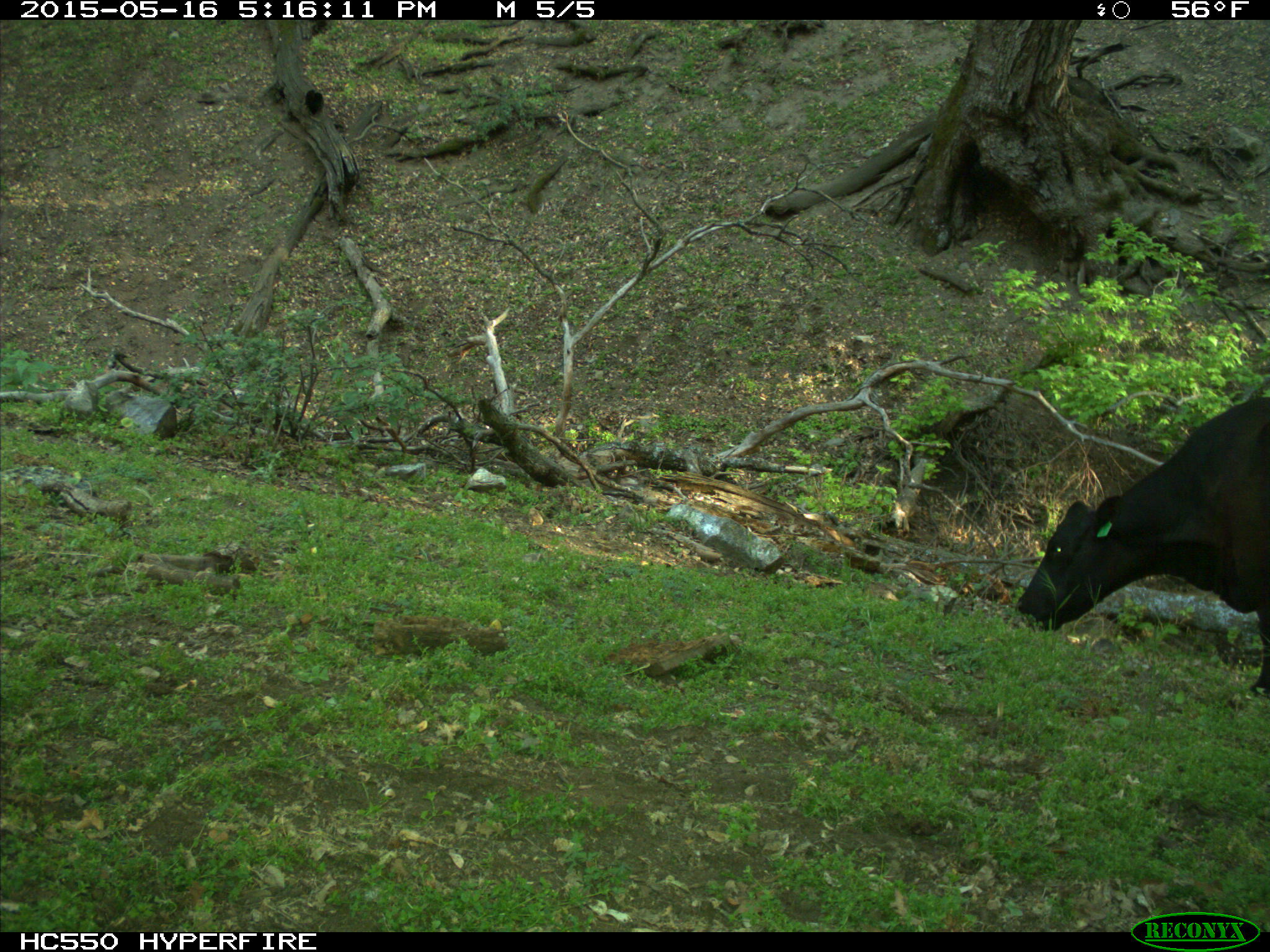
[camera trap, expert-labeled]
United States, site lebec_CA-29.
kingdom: Animalia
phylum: Chordata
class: Mammalia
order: Artiodactyla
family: Bovidae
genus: Bos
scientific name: Bos taurus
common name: domestic cow